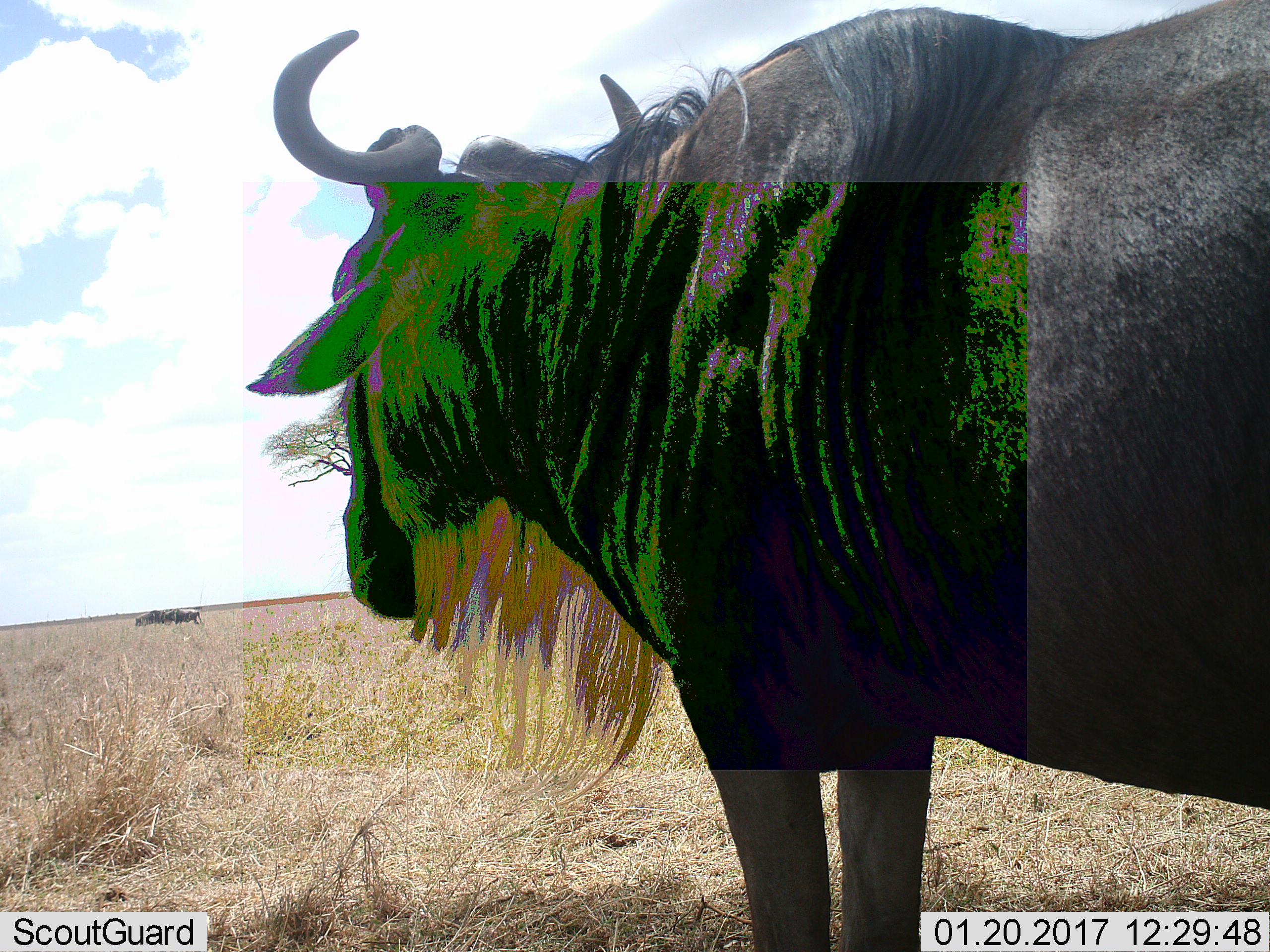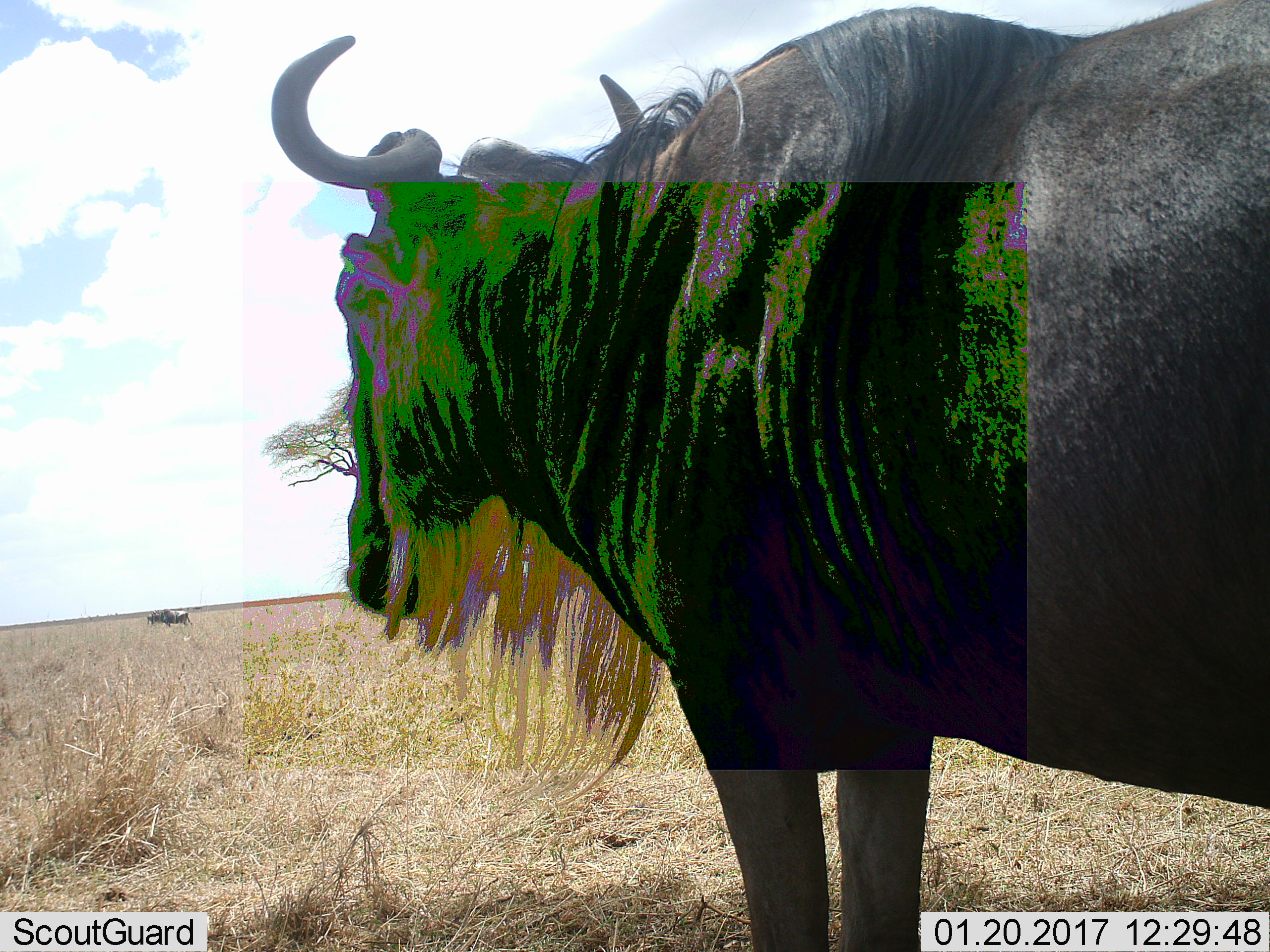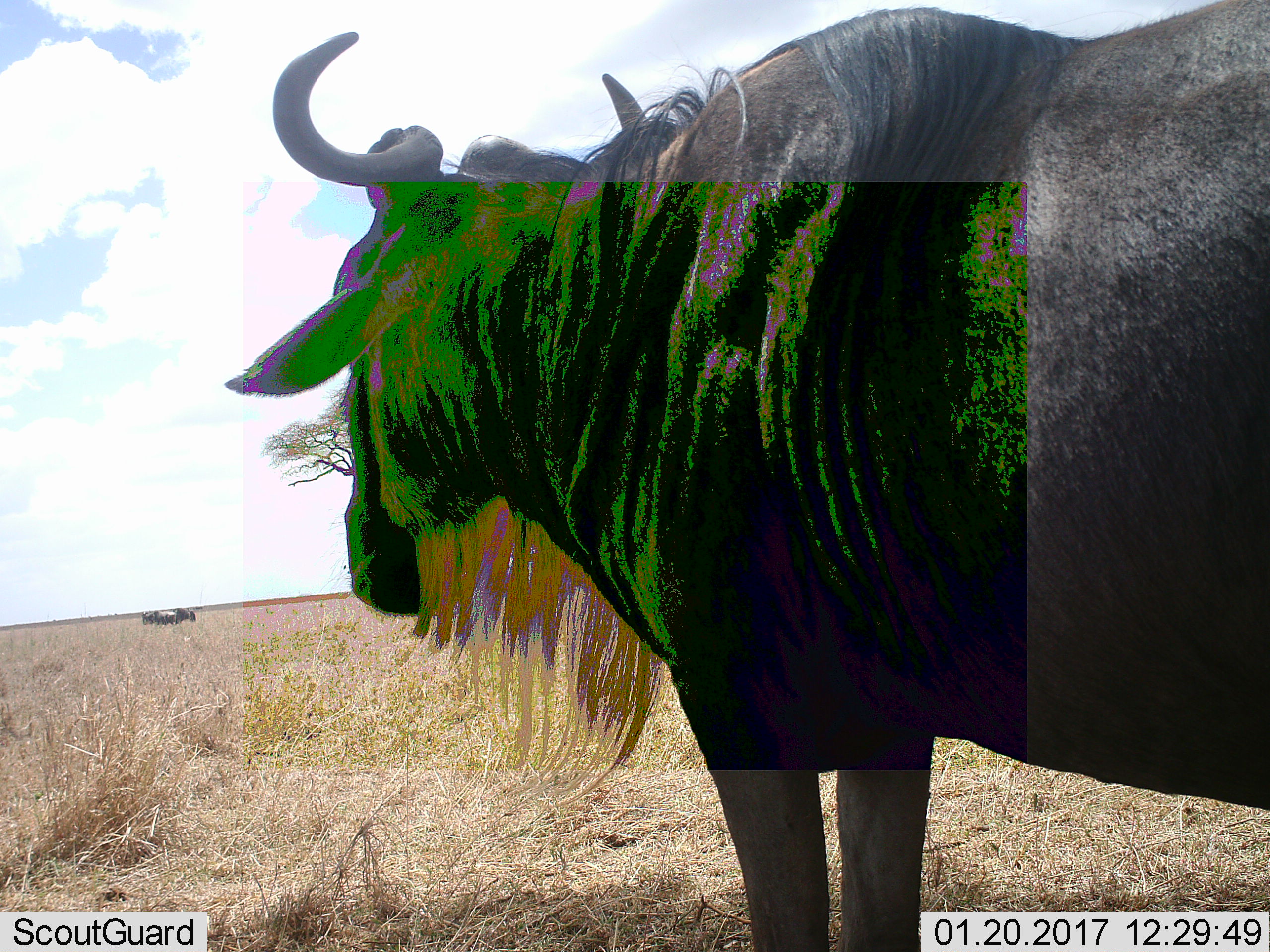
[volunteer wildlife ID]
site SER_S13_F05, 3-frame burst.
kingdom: Animalia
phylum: Chordata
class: Mammalia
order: Artiodactyla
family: Bovidae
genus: Connochaetes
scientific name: Connochaetes taurinus taurinus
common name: blue wildebeest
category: wildebeestblue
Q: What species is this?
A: Wildebeestblue (blue wildebeest) (Connochaetes taurinus taurinus).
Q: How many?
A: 1.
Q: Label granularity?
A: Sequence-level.